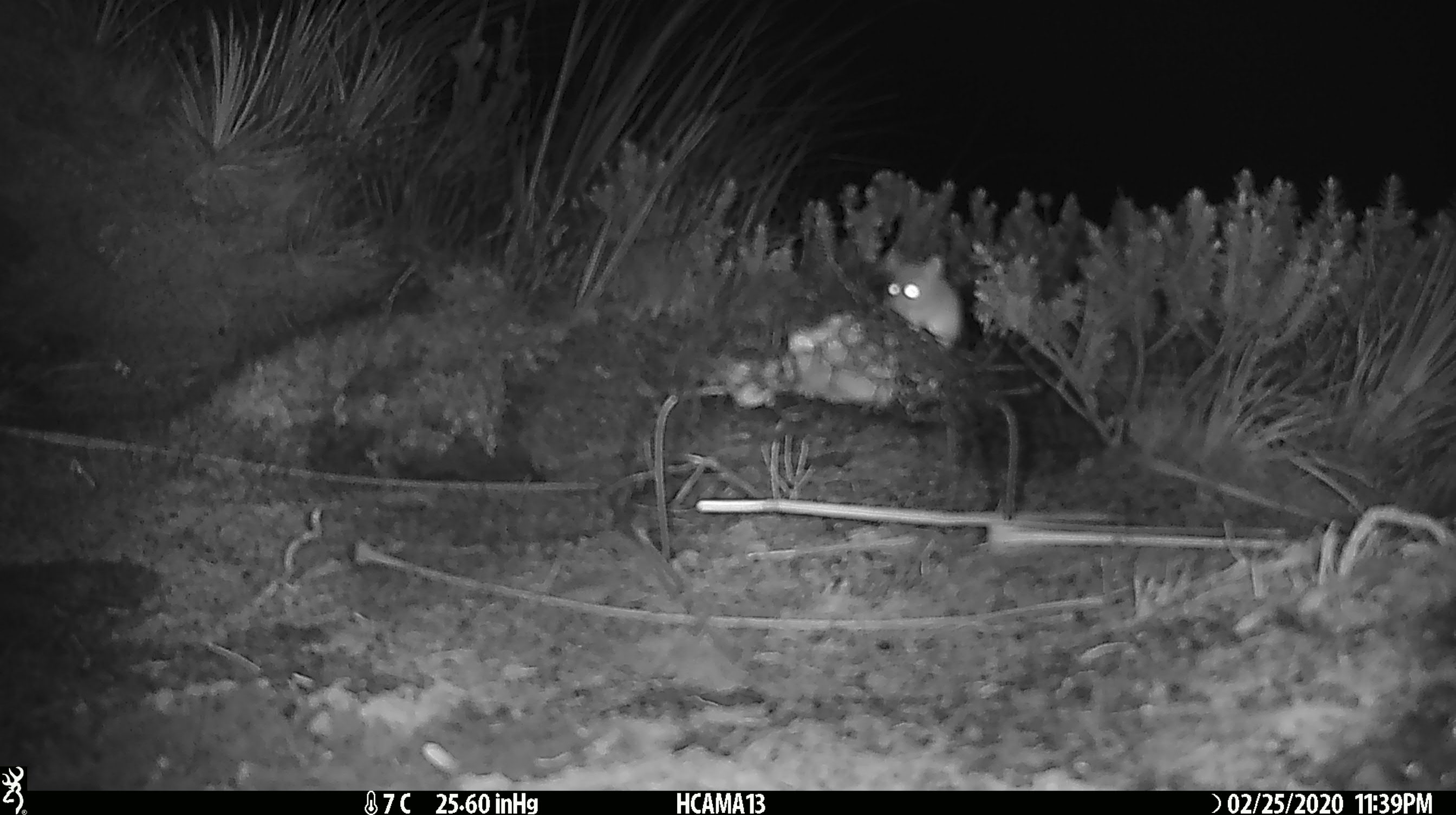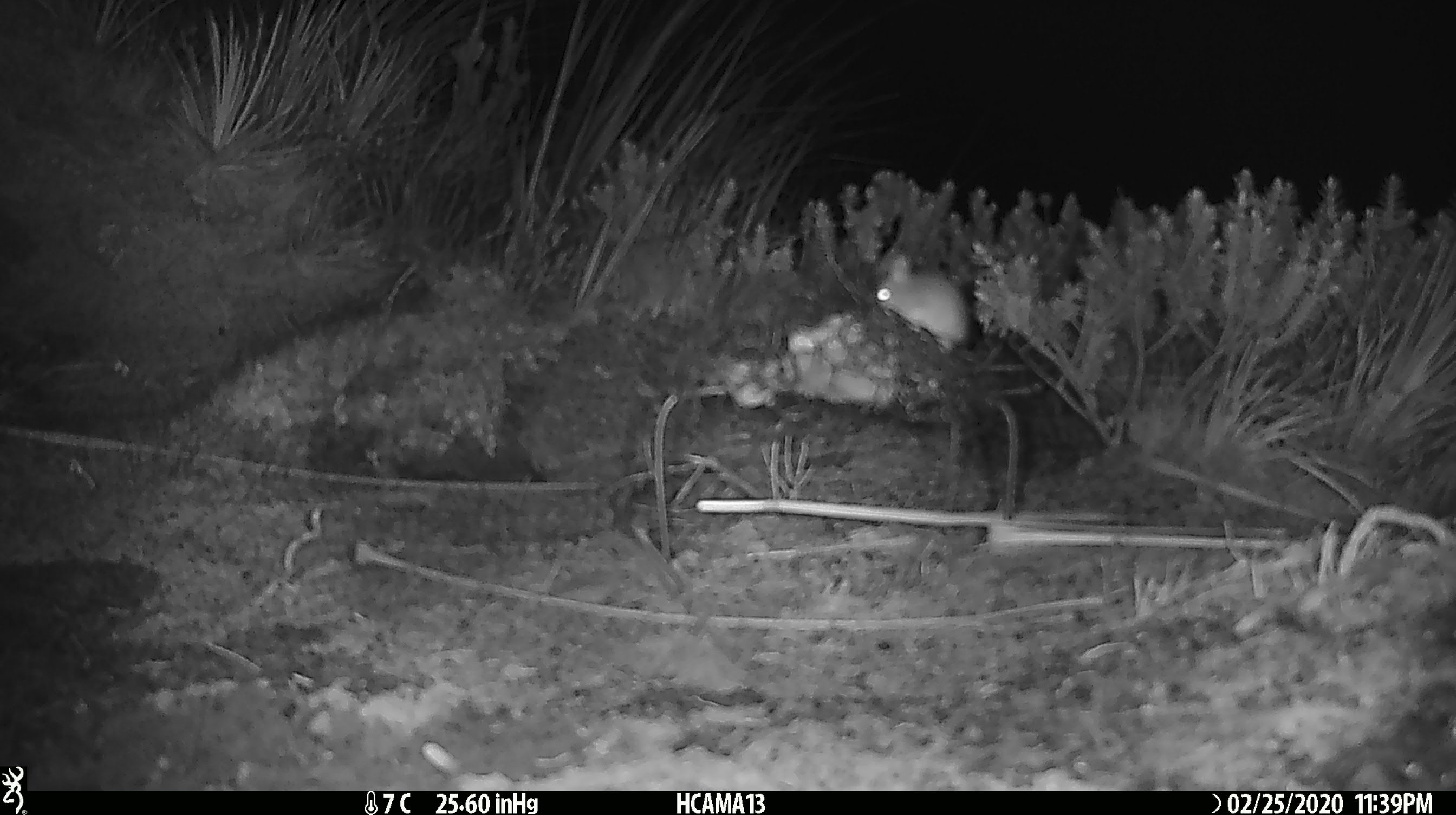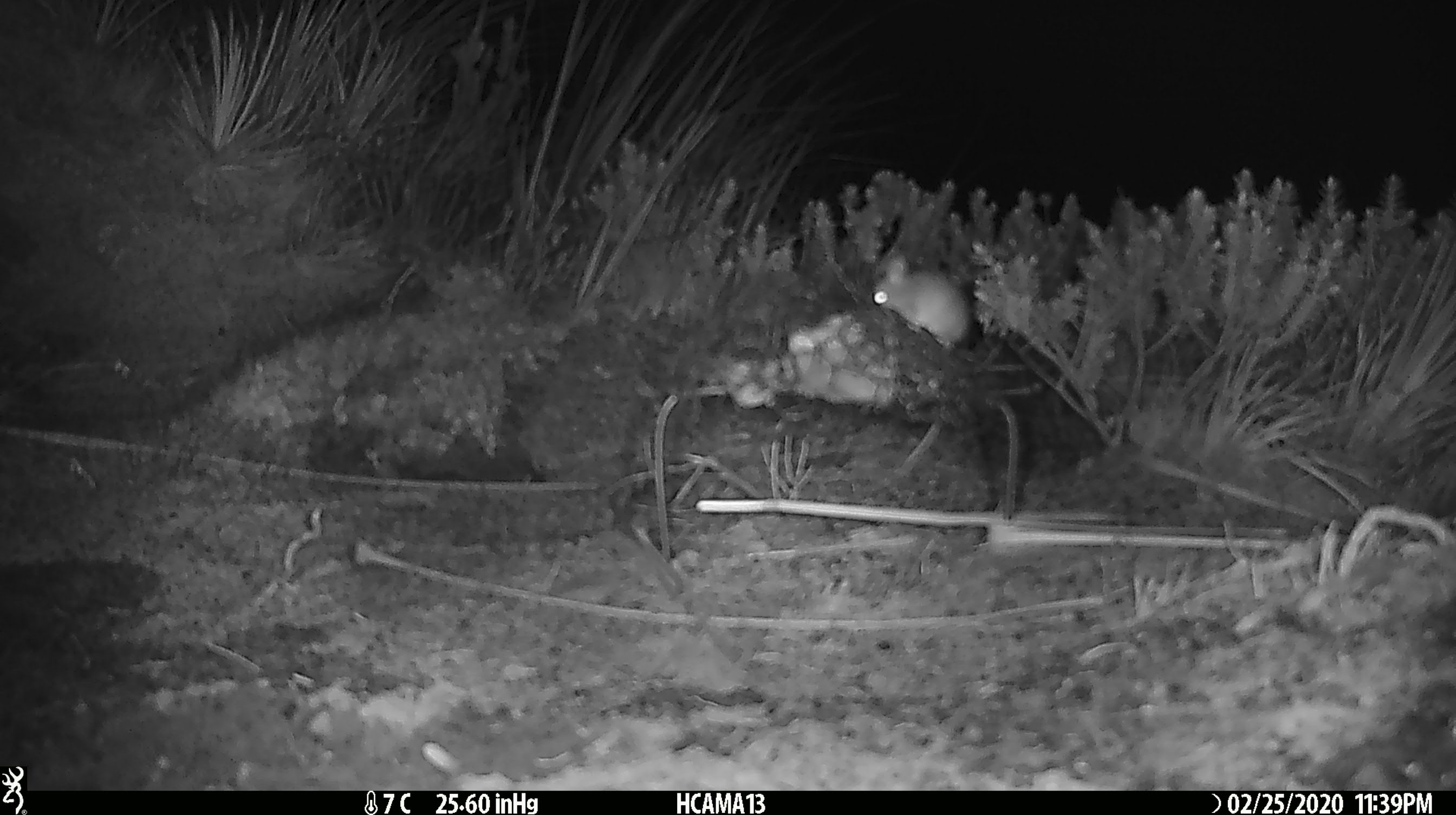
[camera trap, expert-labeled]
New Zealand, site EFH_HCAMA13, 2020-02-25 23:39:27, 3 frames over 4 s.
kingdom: Animalia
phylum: Chordata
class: Mammalia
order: Rodentia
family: Muridae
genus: Mus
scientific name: Mus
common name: mouse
Mouse (Mus).